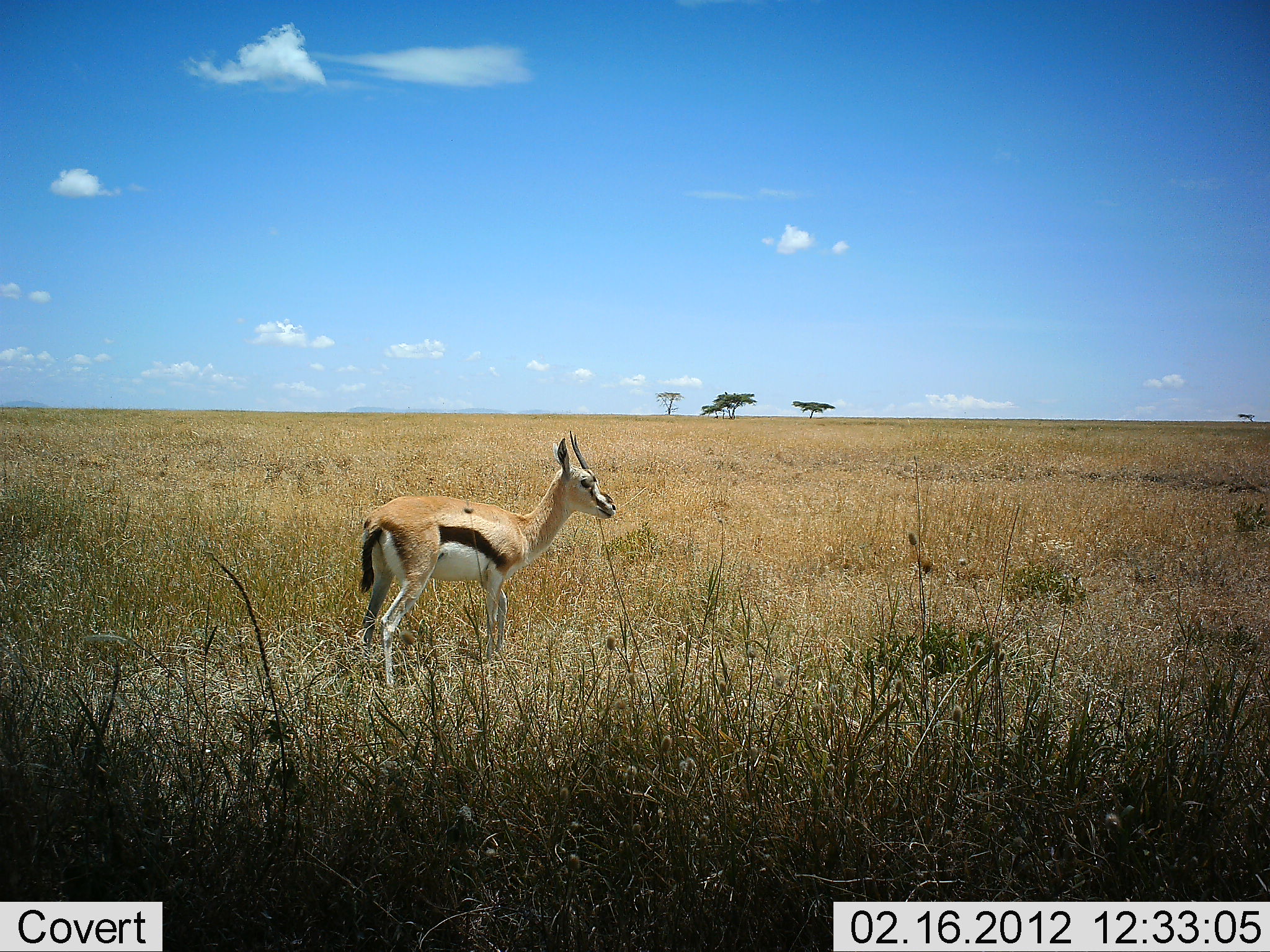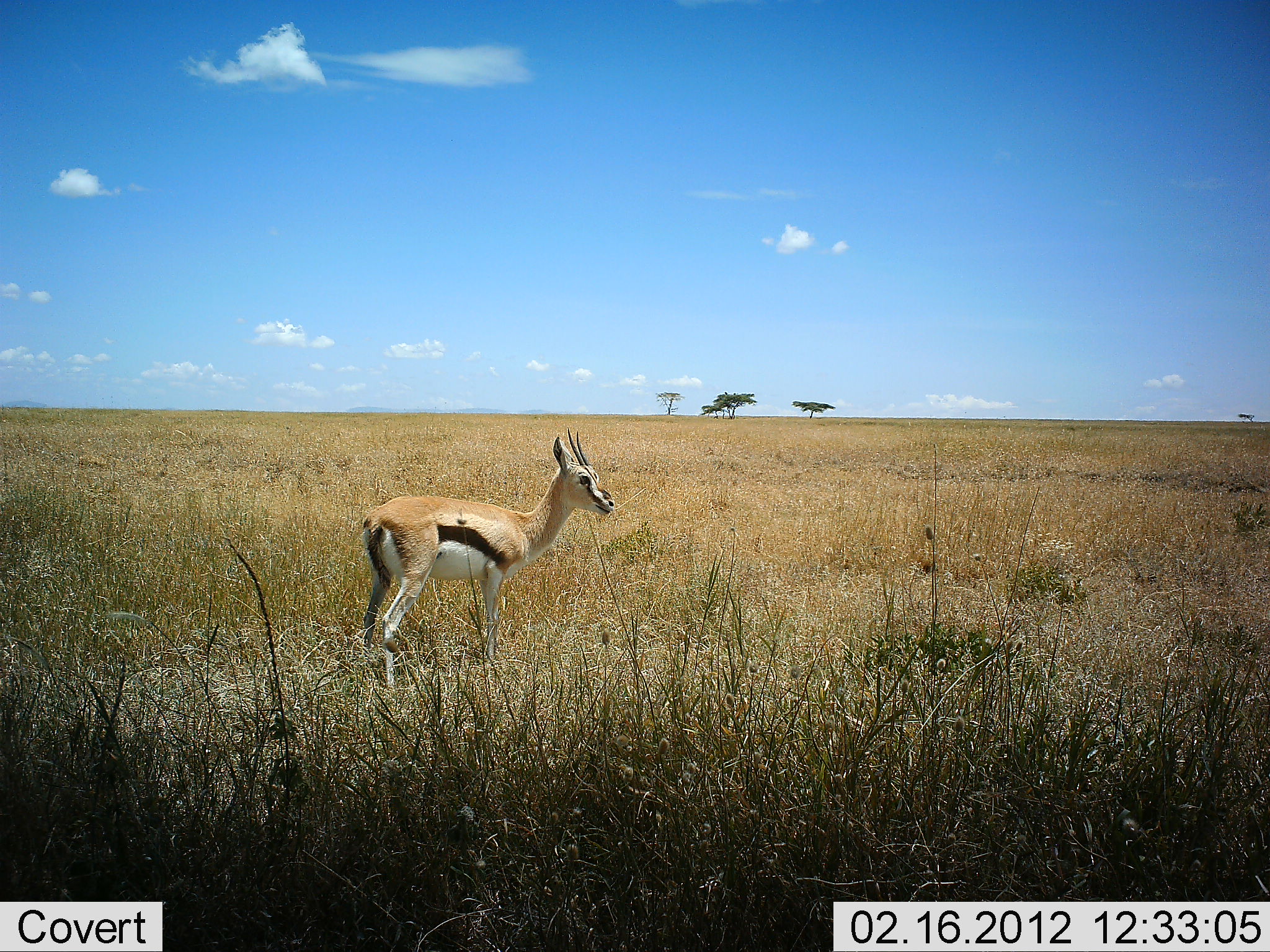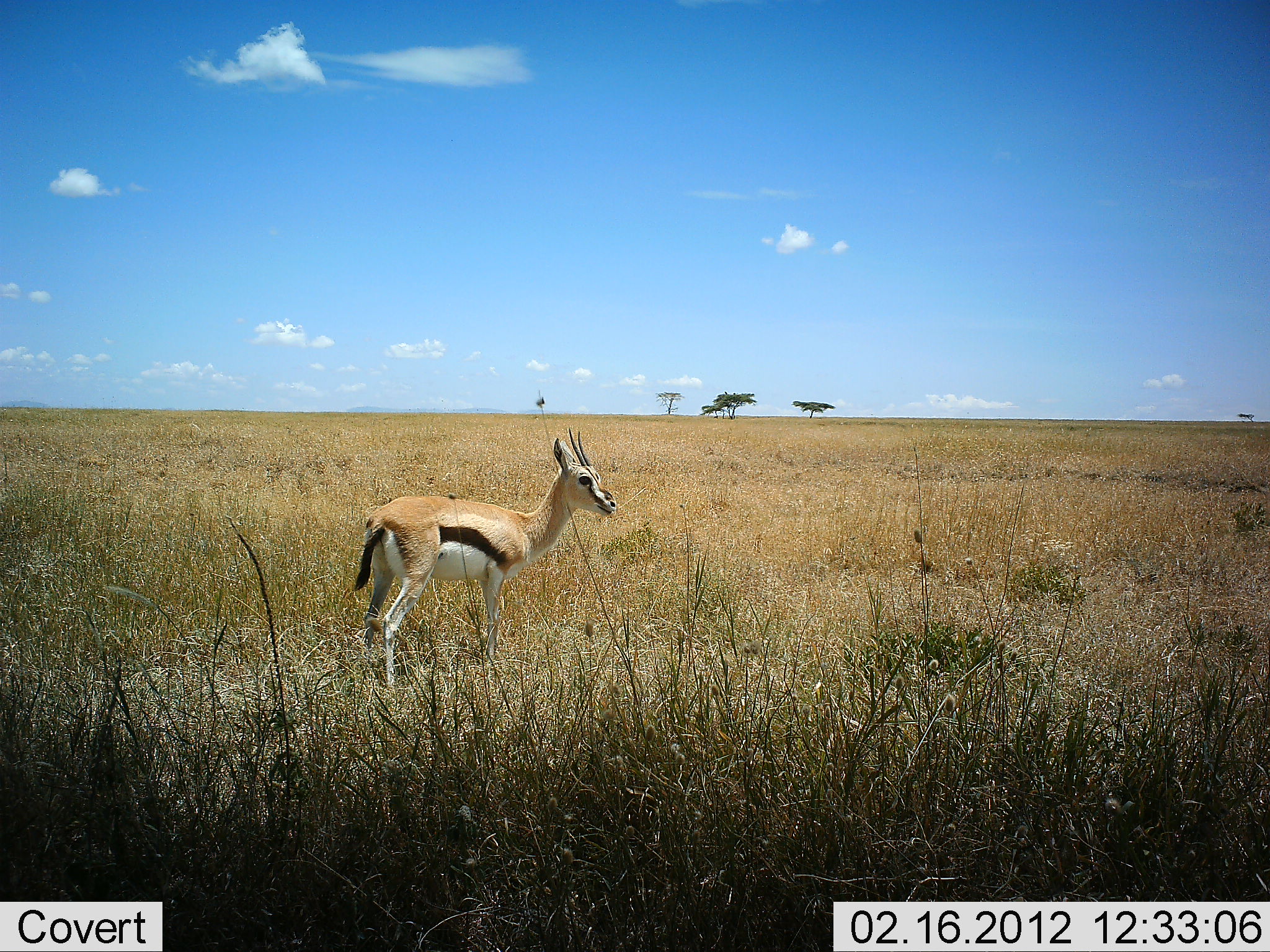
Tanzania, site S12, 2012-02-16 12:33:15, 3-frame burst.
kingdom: Animalia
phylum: Chordata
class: Mammalia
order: Artiodactyla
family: Bovidae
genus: Eudorcas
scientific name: Eudorcas thomsonii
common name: thomson's gazelle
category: gazellethomsons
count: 1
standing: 100%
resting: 0%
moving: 0%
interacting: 0%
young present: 0%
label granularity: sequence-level